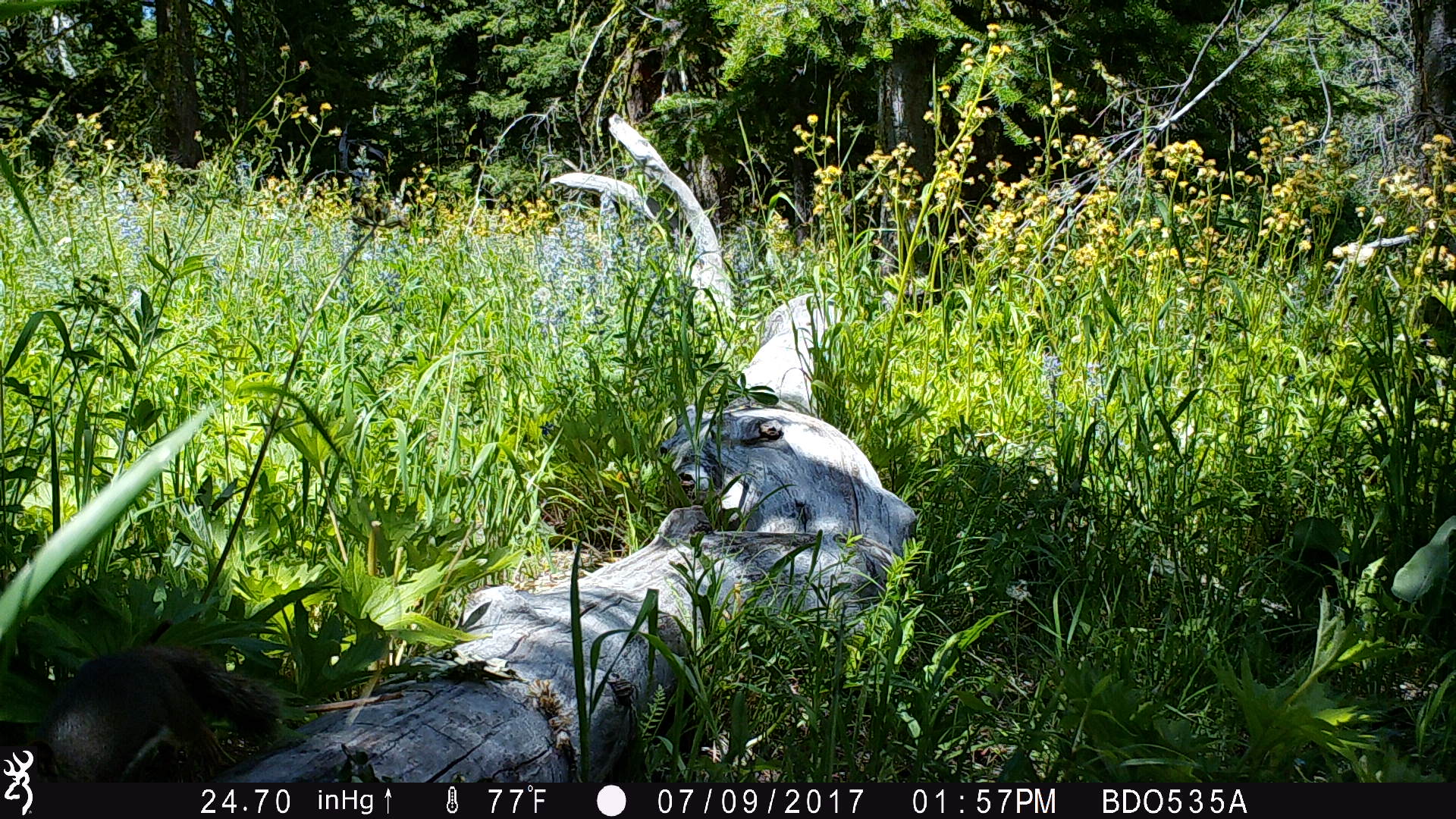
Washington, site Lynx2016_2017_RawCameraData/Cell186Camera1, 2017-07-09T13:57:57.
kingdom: Animalia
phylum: Chordata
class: Mammalia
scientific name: Mammalia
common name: small mammal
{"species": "small mammal (Mammalia)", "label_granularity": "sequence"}